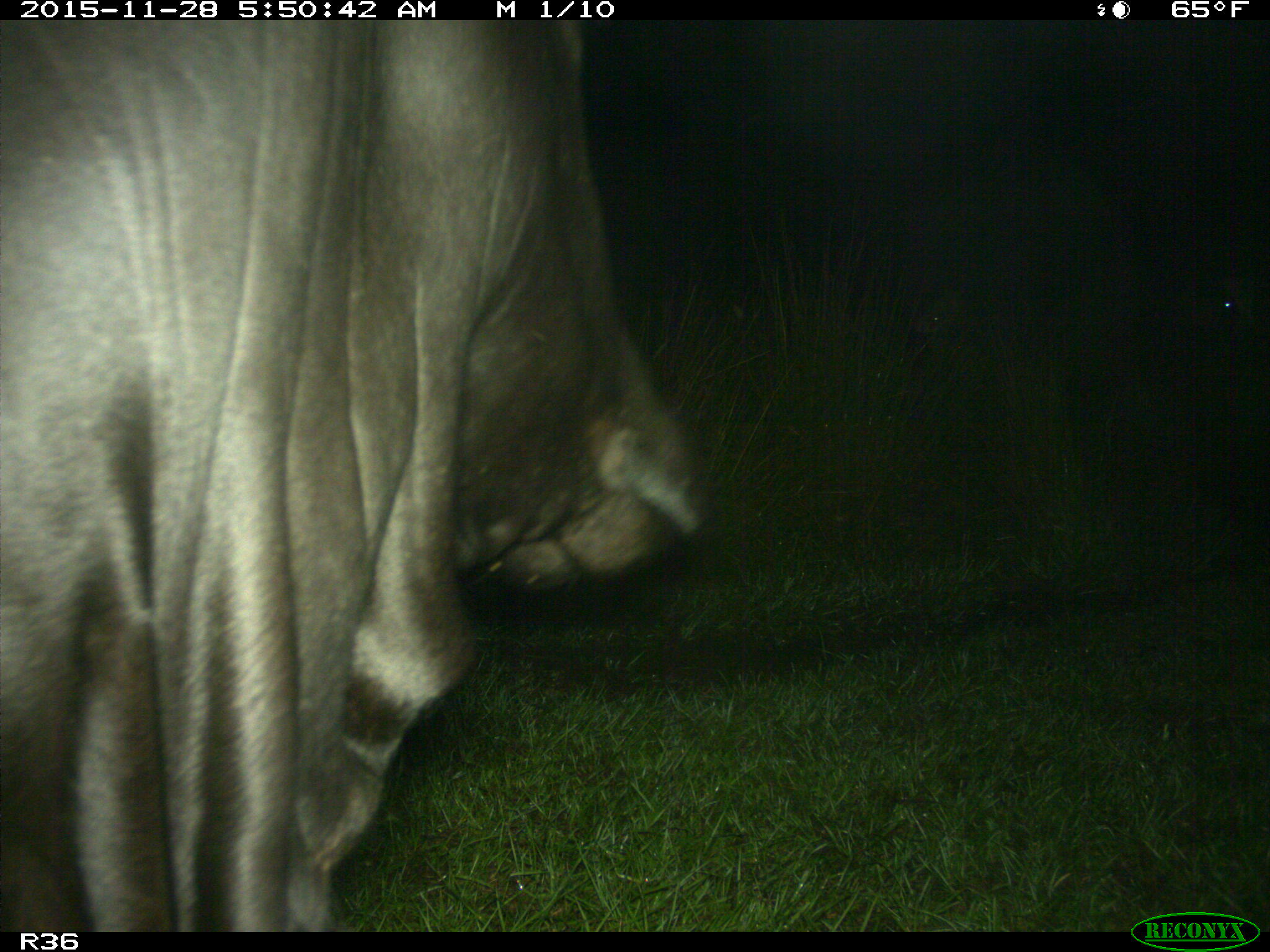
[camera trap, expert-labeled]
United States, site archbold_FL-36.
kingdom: Animalia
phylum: Chordata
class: Mammalia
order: Artiodactyla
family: Bovidae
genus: Bos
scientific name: Bos taurus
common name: domestic cow